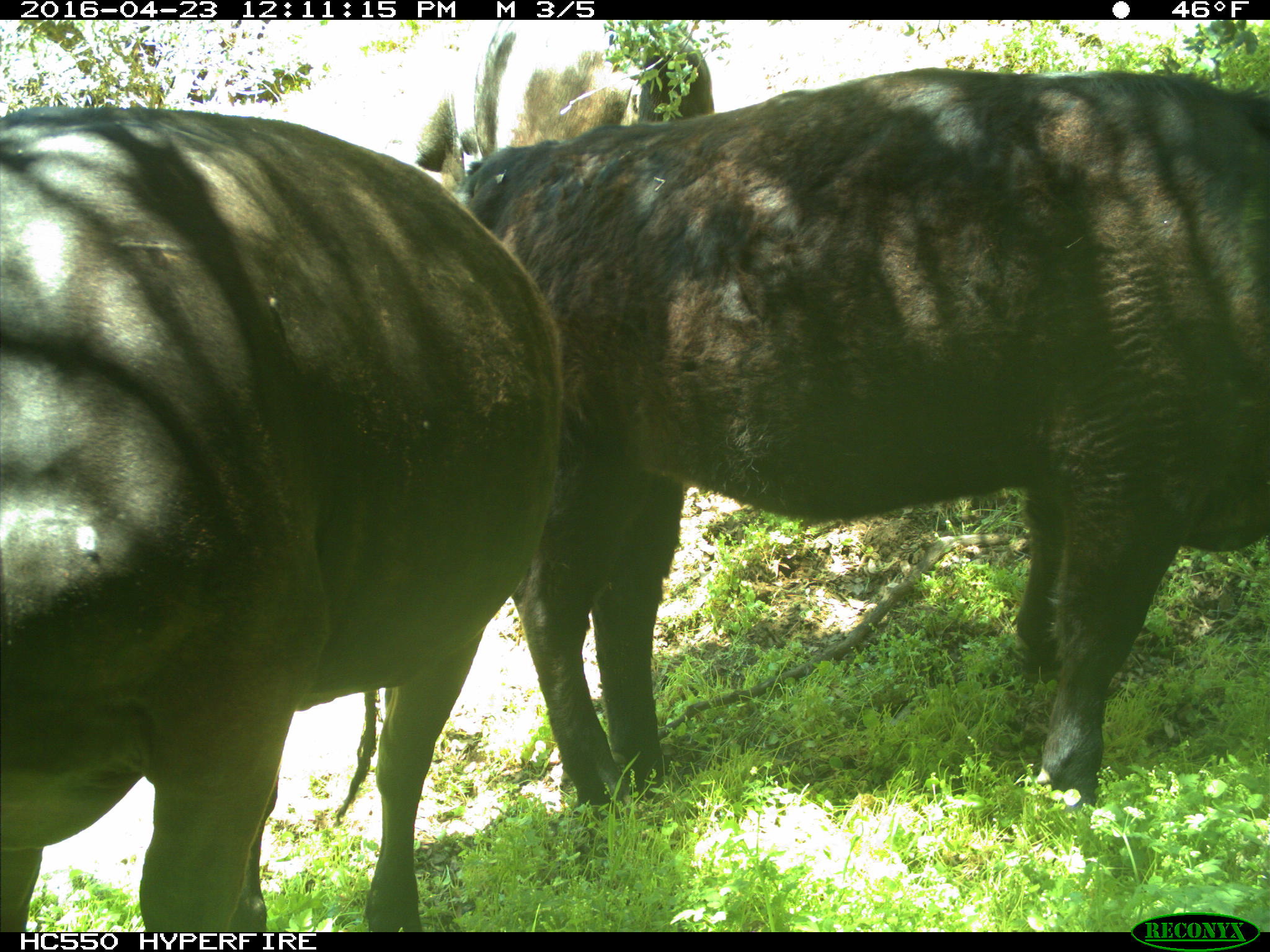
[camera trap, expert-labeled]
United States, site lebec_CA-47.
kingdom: Animalia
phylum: Chordata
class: Mammalia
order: Artiodactyla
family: Bovidae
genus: Bos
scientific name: Bos taurus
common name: domestic cow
Bos taurus (domestic cow).